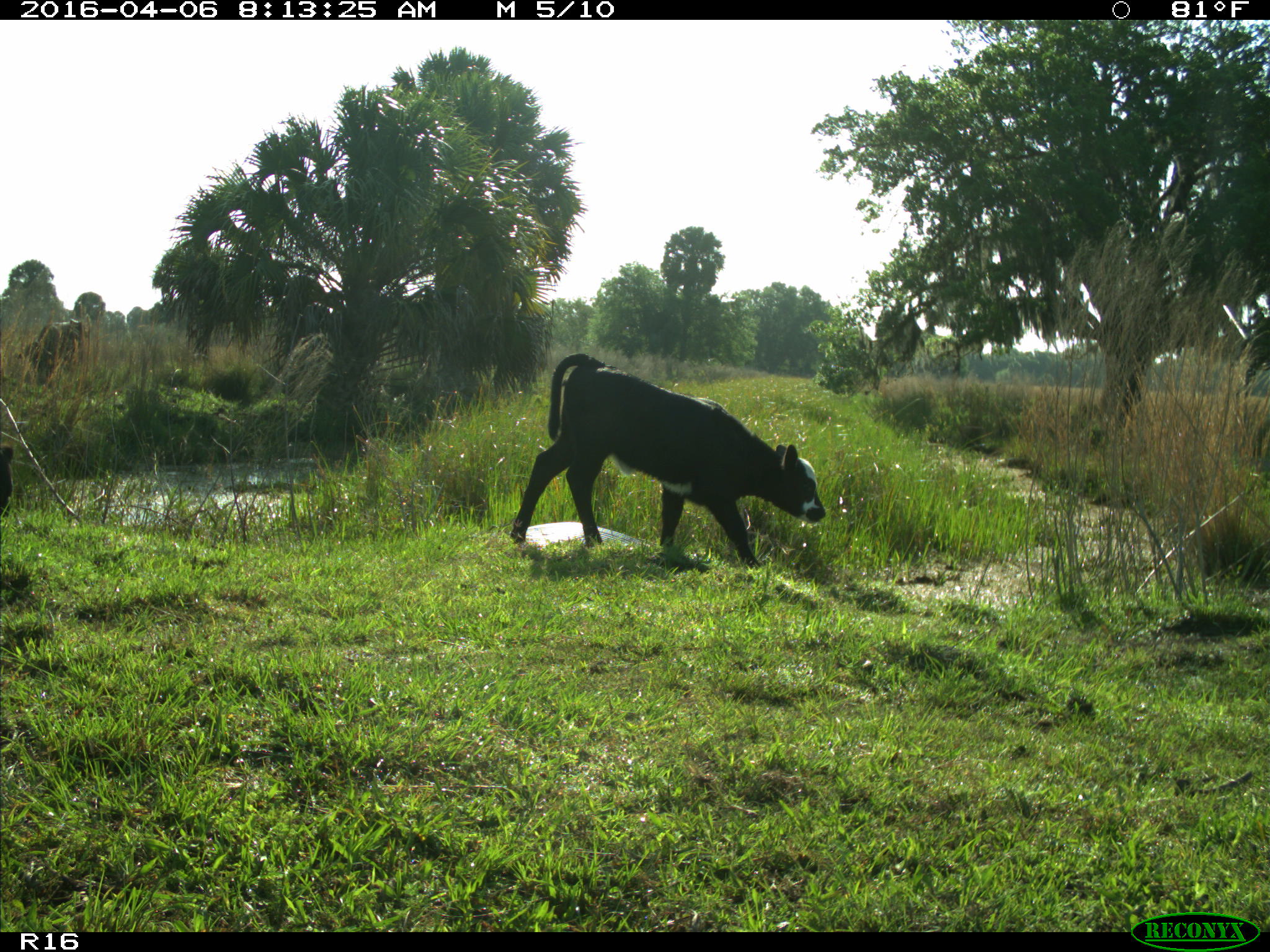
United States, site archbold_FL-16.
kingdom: Animalia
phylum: Chordata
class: Mammalia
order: Artiodactyla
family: Bovidae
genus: Bos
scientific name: Bos taurus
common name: domestic cow